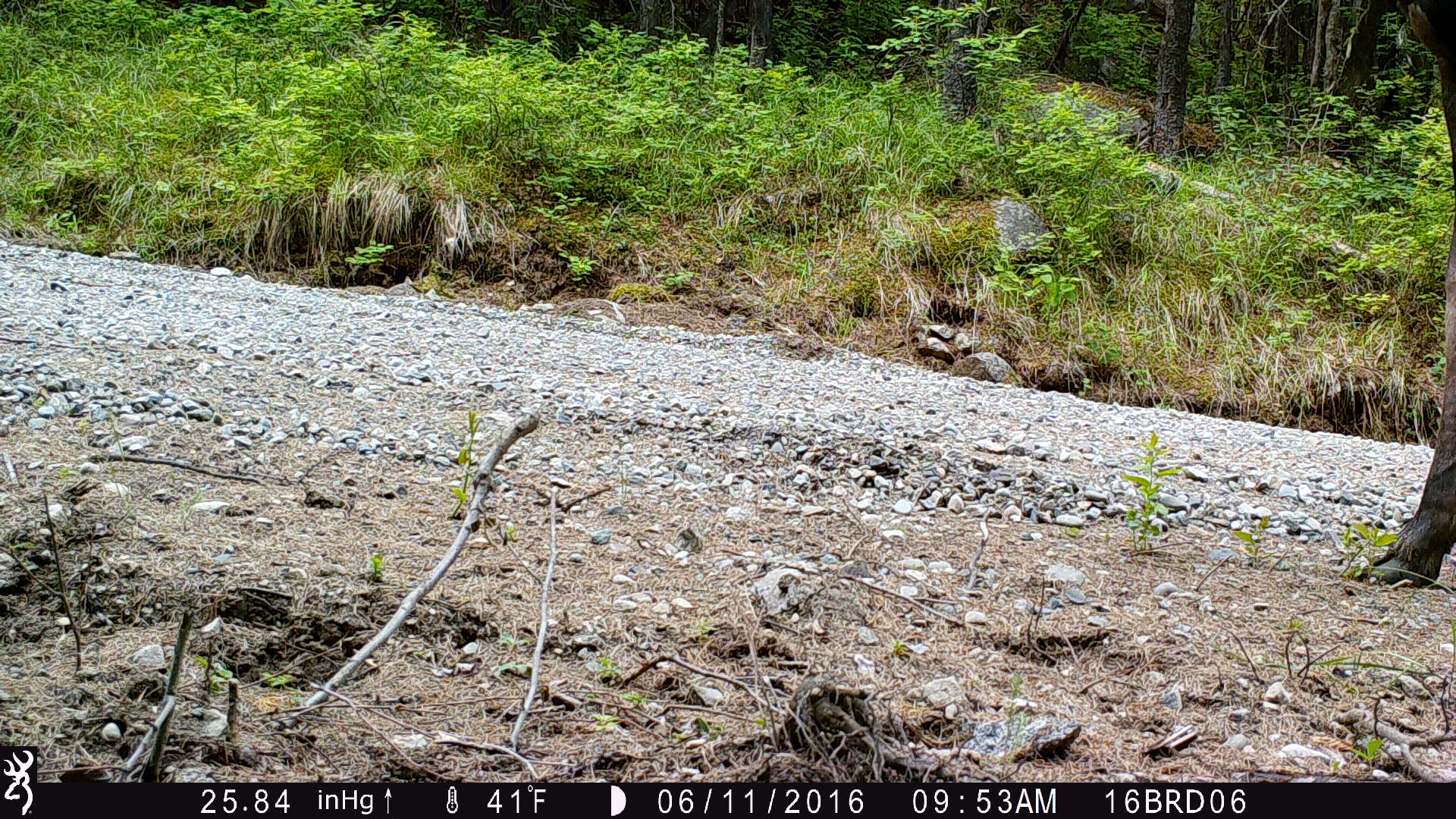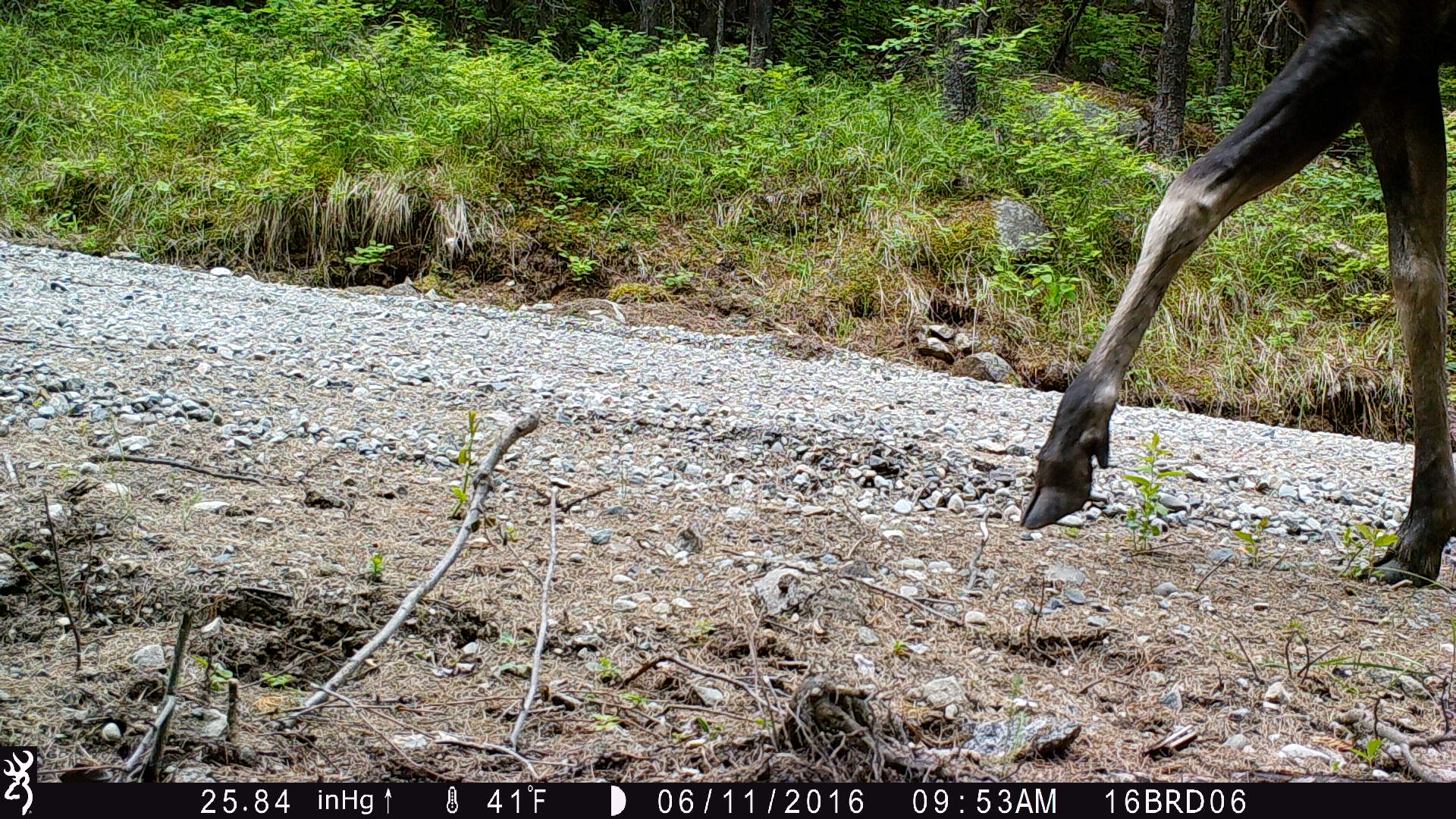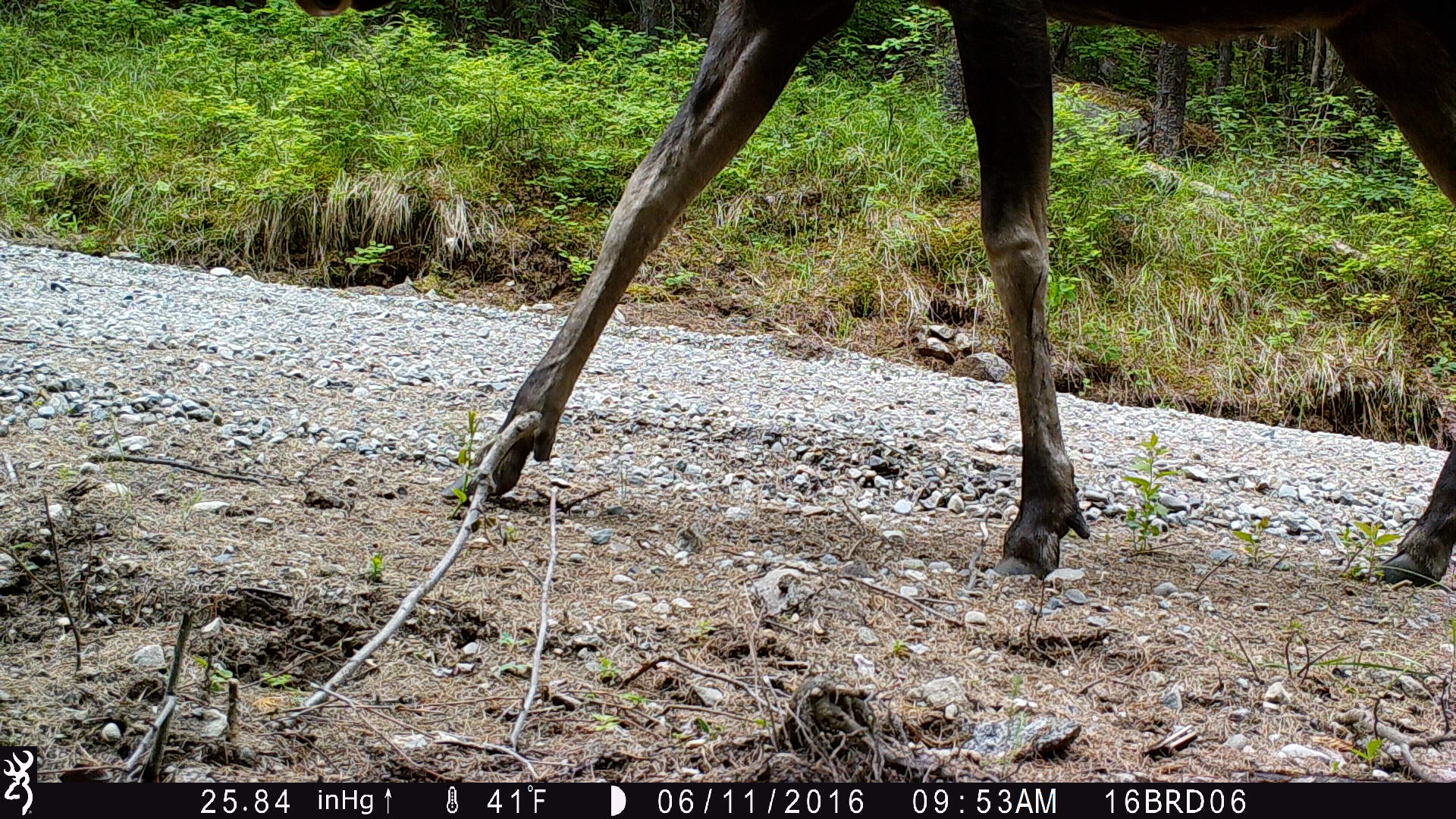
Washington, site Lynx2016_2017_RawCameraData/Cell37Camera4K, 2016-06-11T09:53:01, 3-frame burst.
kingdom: Animalia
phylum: Chordata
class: Mammalia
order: Artiodactyla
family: Cervidae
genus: Alces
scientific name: Alces alces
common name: moose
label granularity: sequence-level